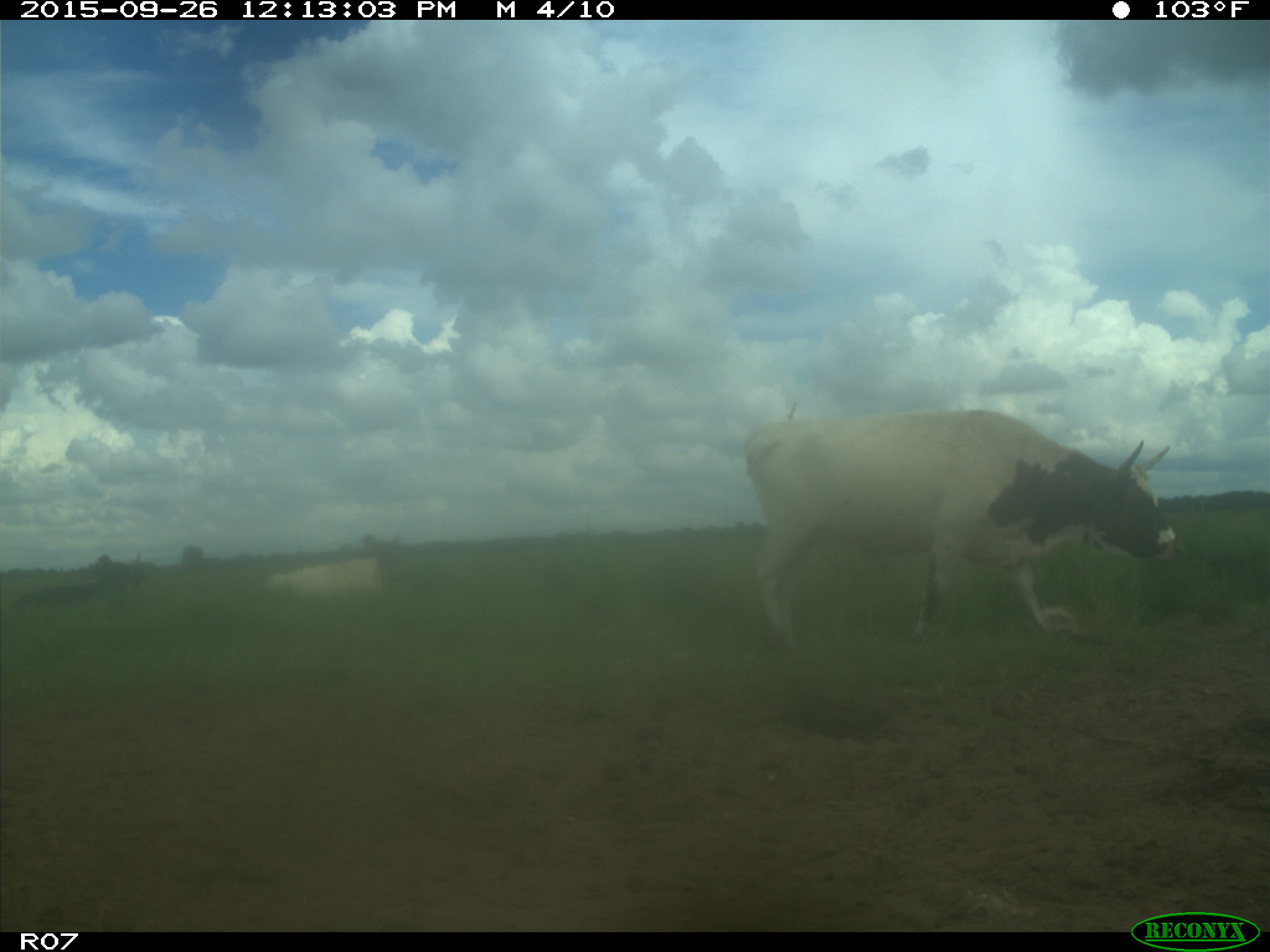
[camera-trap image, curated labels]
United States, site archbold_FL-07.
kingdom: Animalia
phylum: Chordata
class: Mammalia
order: Artiodactyla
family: Bovidae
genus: Bos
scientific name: Bos taurus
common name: domestic cow